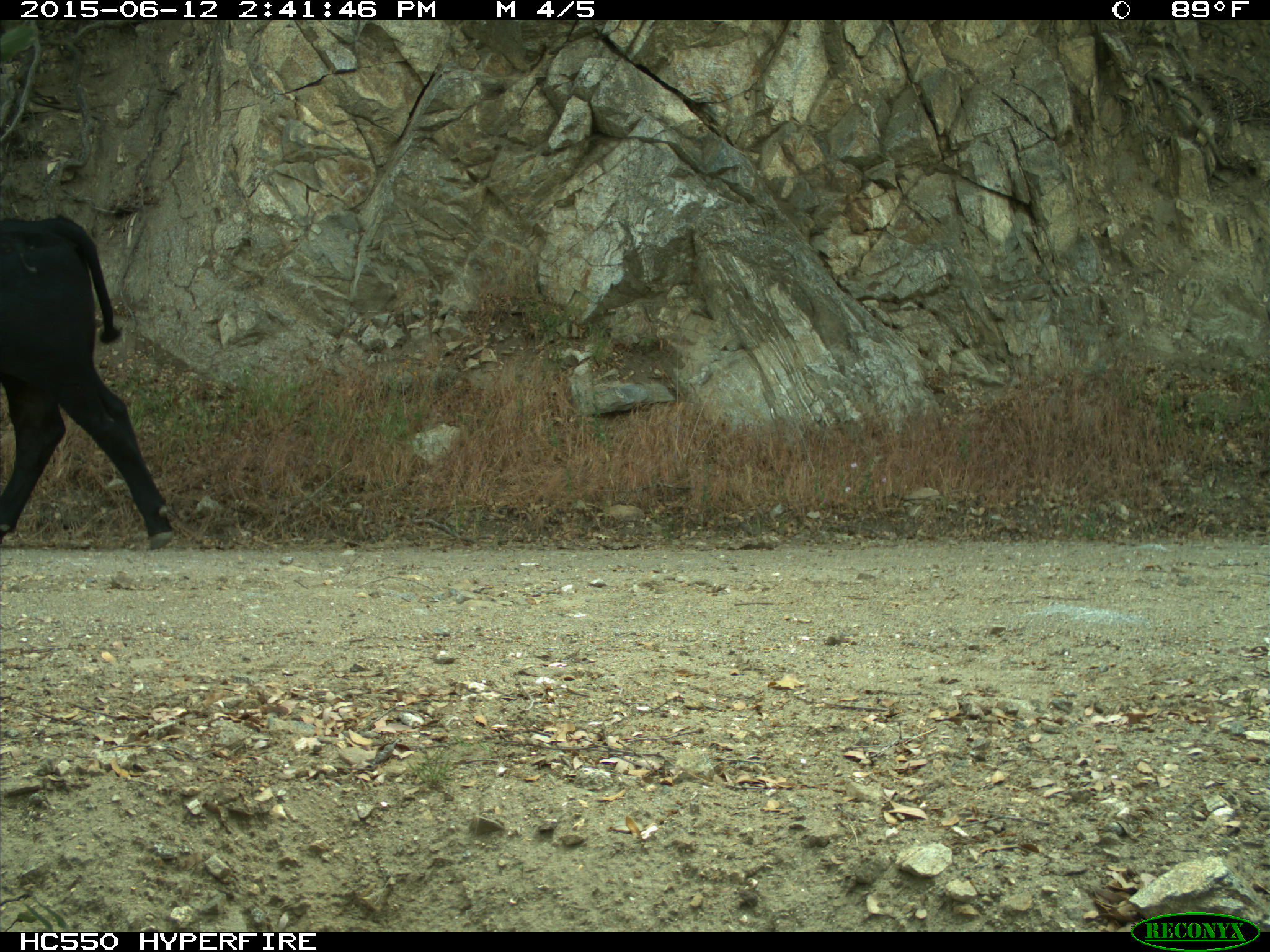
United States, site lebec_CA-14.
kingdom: Animalia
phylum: Chordata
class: Mammalia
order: Artiodactyla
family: Bovidae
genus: Bos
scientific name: Bos taurus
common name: domestic cow